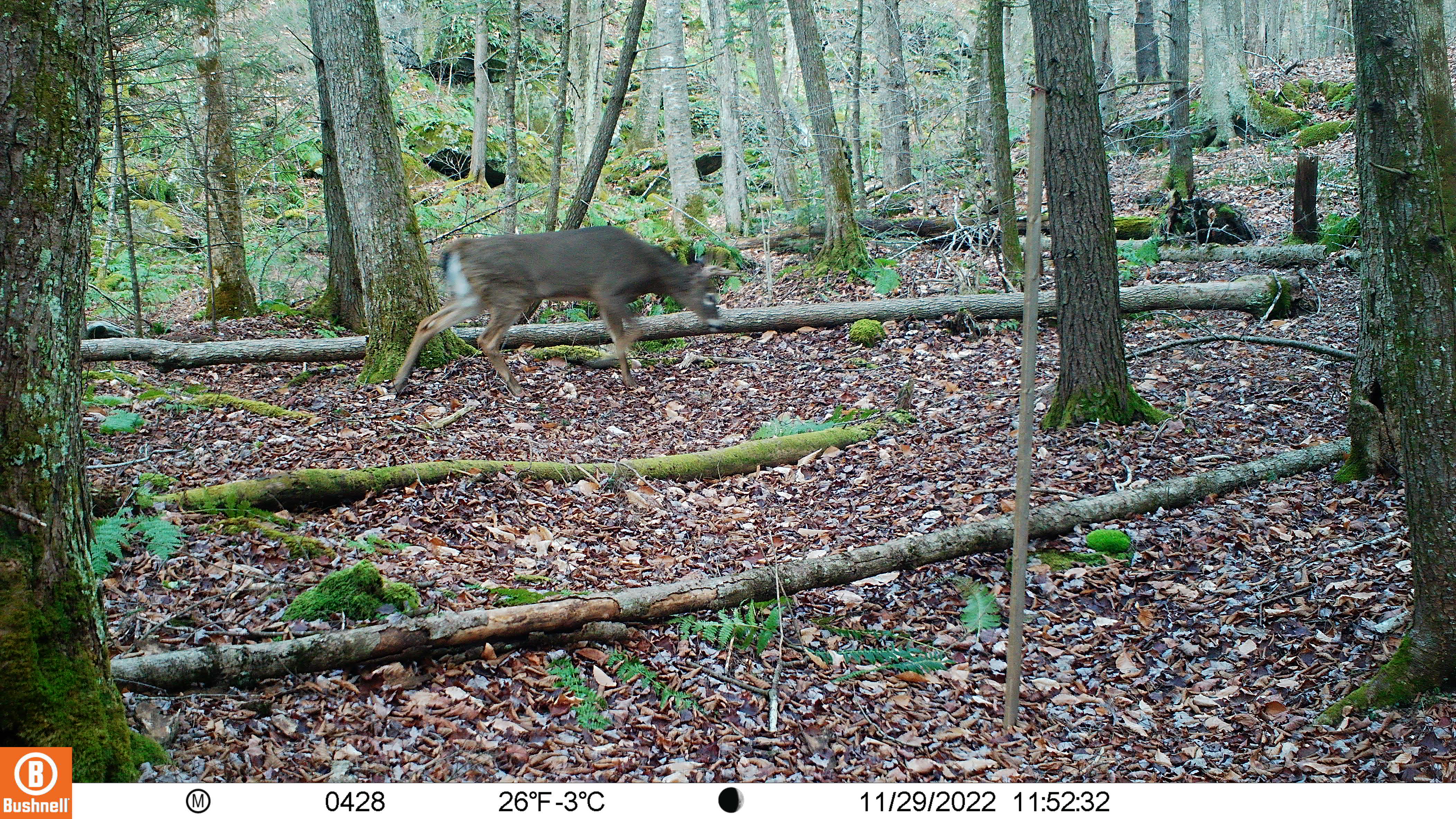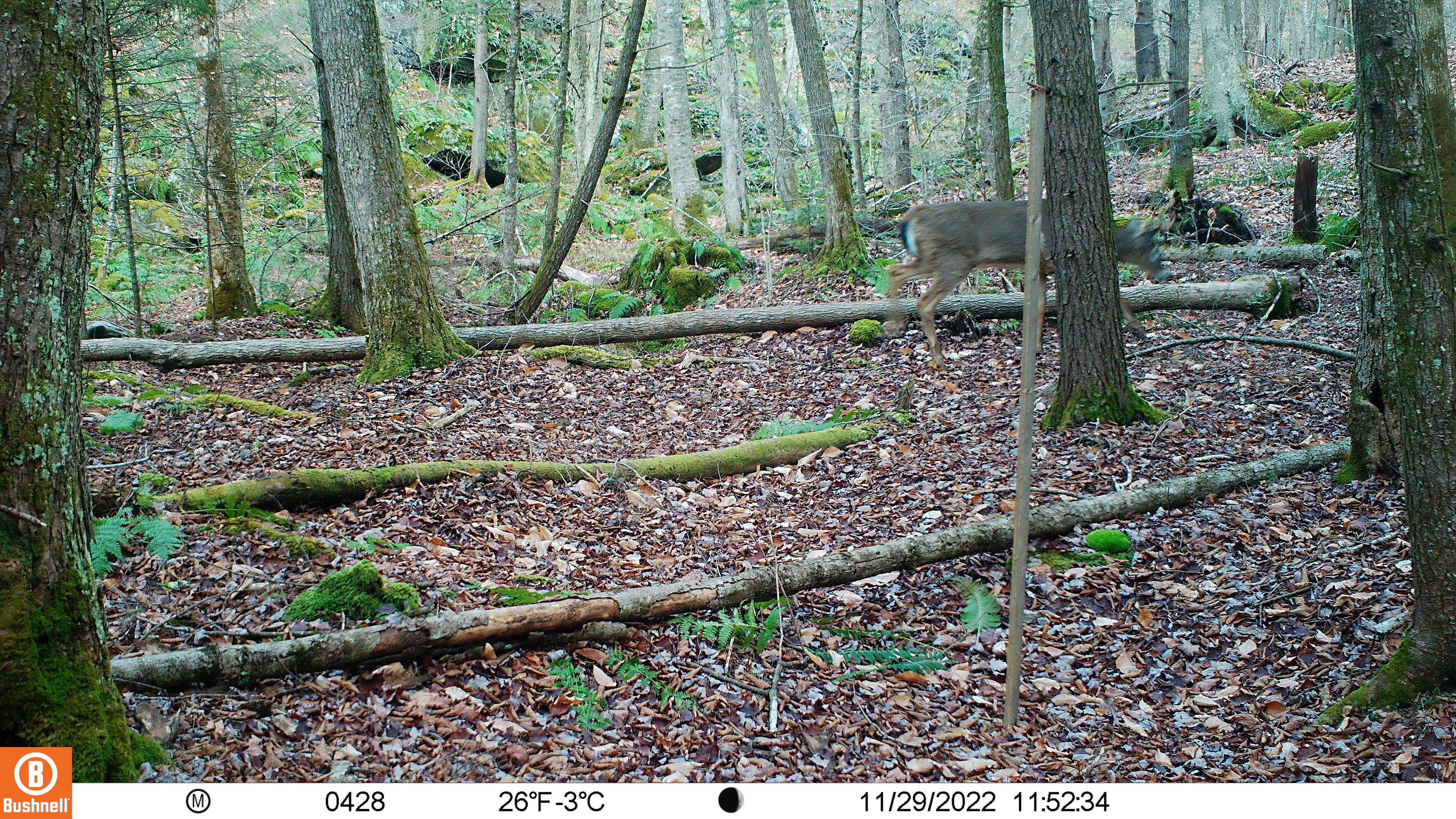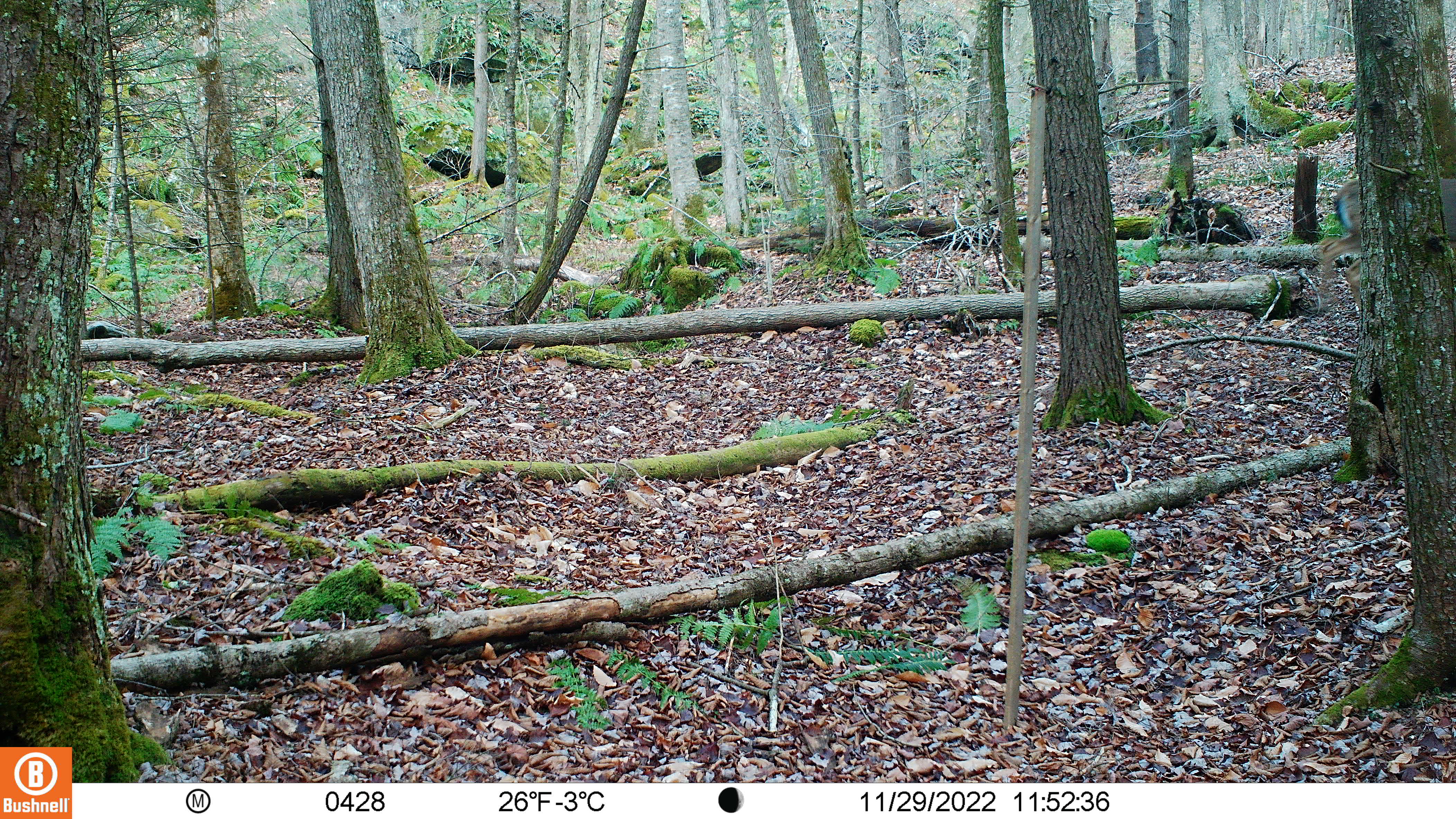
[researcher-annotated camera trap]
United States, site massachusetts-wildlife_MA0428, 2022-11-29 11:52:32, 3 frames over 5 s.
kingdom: Animalia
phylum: Chordata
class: Mammalia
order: Artiodactyla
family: Cervidae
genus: Odocoileus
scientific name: Odocoileus virginianus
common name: white-tailed deer